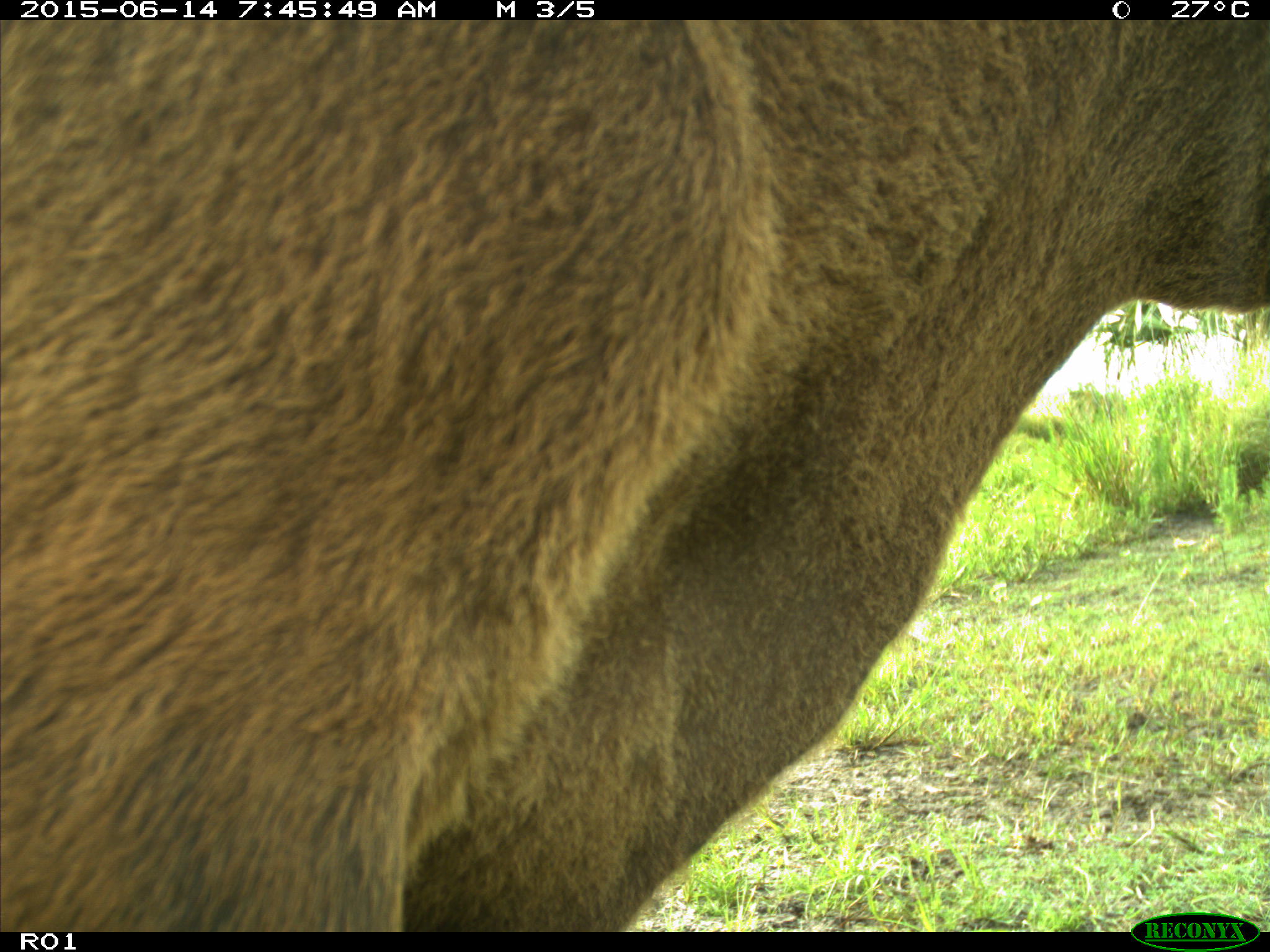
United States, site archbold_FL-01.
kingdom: Animalia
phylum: Chordata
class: Mammalia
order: Artiodactyla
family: Bovidae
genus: Bos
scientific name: Bos taurus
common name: domestic cow